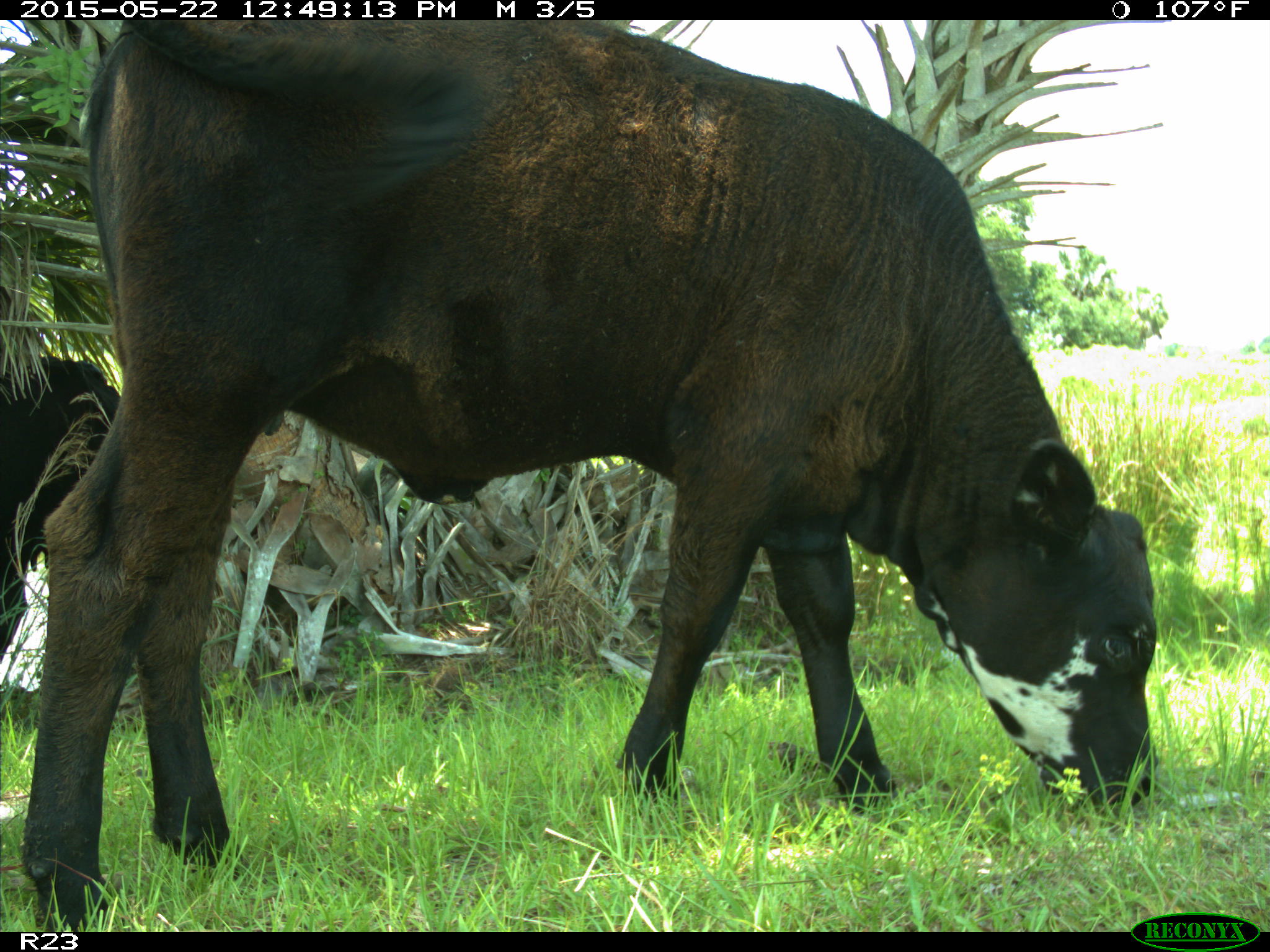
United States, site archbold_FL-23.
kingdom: Animalia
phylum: Chordata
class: Mammalia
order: Artiodactyla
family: Bovidae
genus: Bos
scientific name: Bos taurus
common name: domestic cow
Bos taurus (domestic cow).